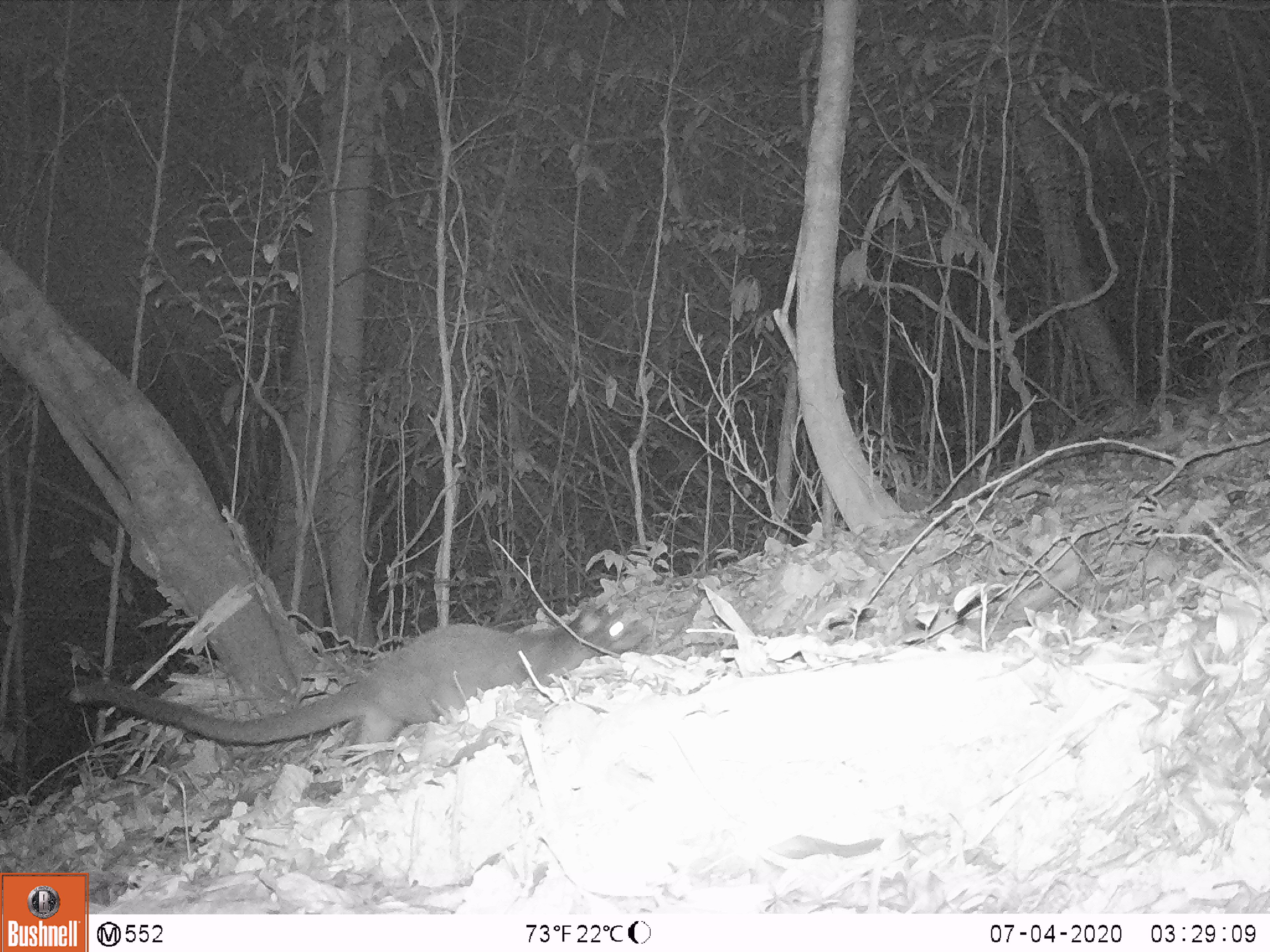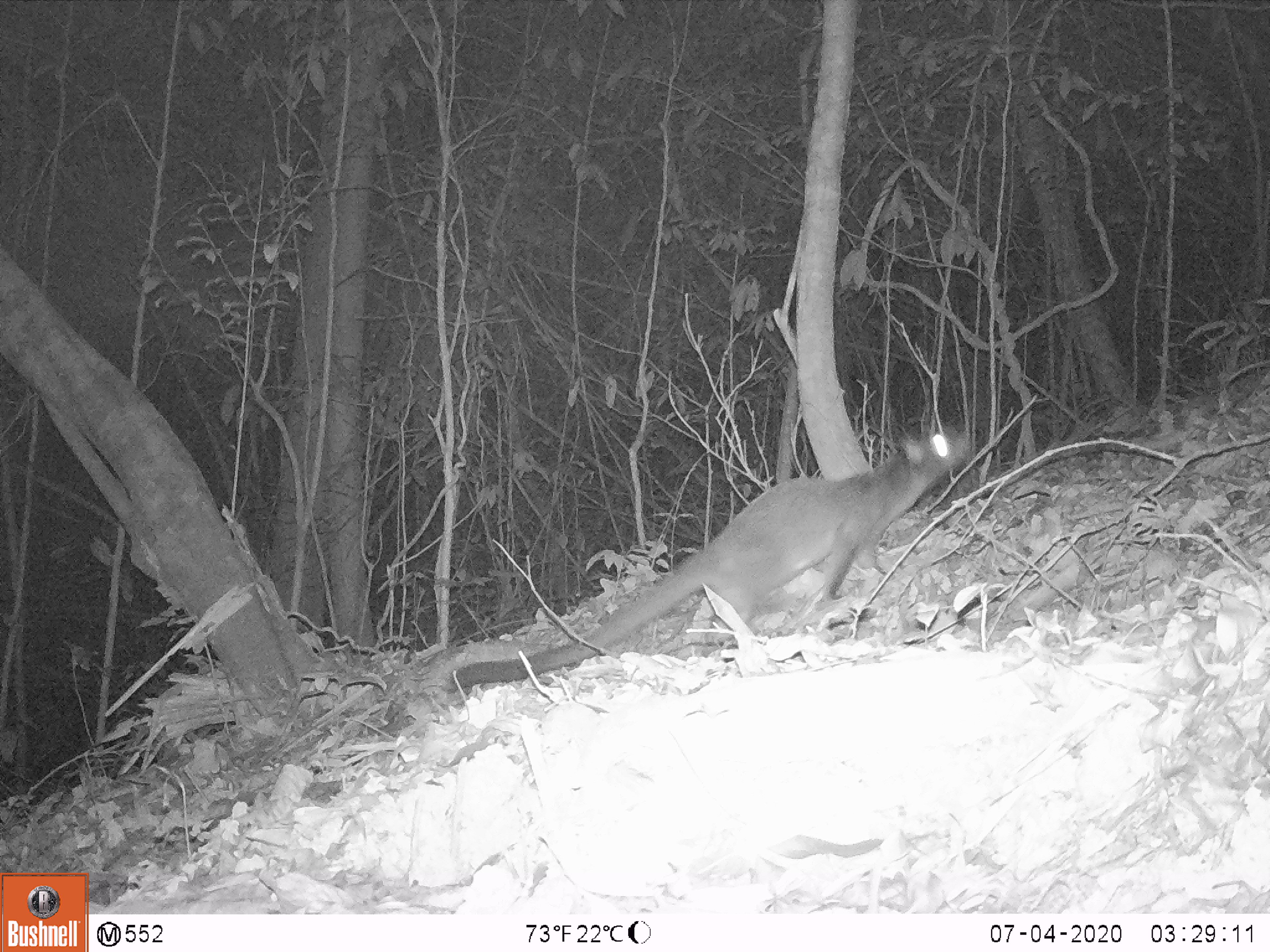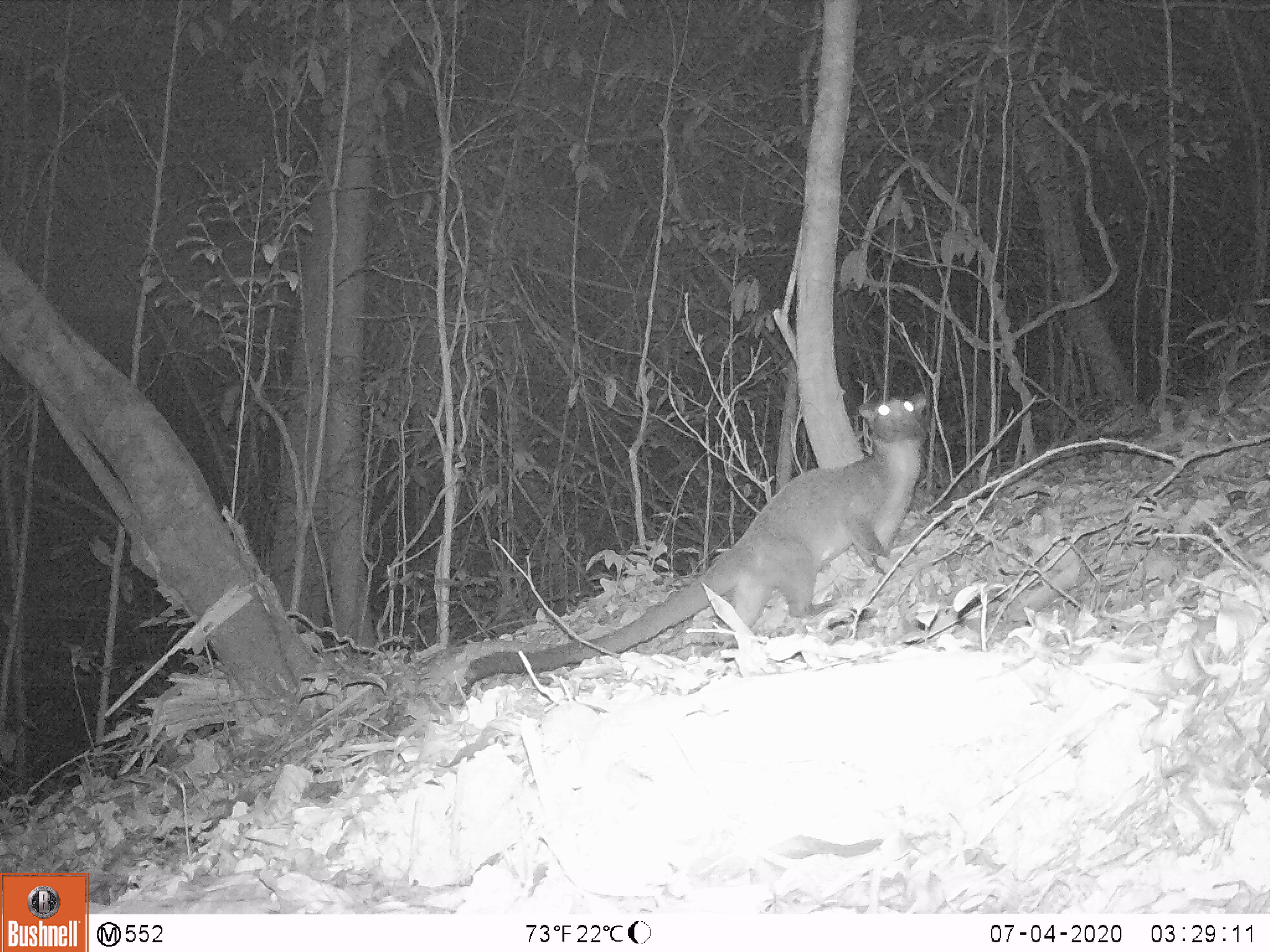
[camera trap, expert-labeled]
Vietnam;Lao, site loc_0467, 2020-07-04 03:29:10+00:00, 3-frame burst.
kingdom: Animalia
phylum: Chordata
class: Mammalia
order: Carnivora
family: Viverridae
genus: Paguma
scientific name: Paguma larvata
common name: masked palm civet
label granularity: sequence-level